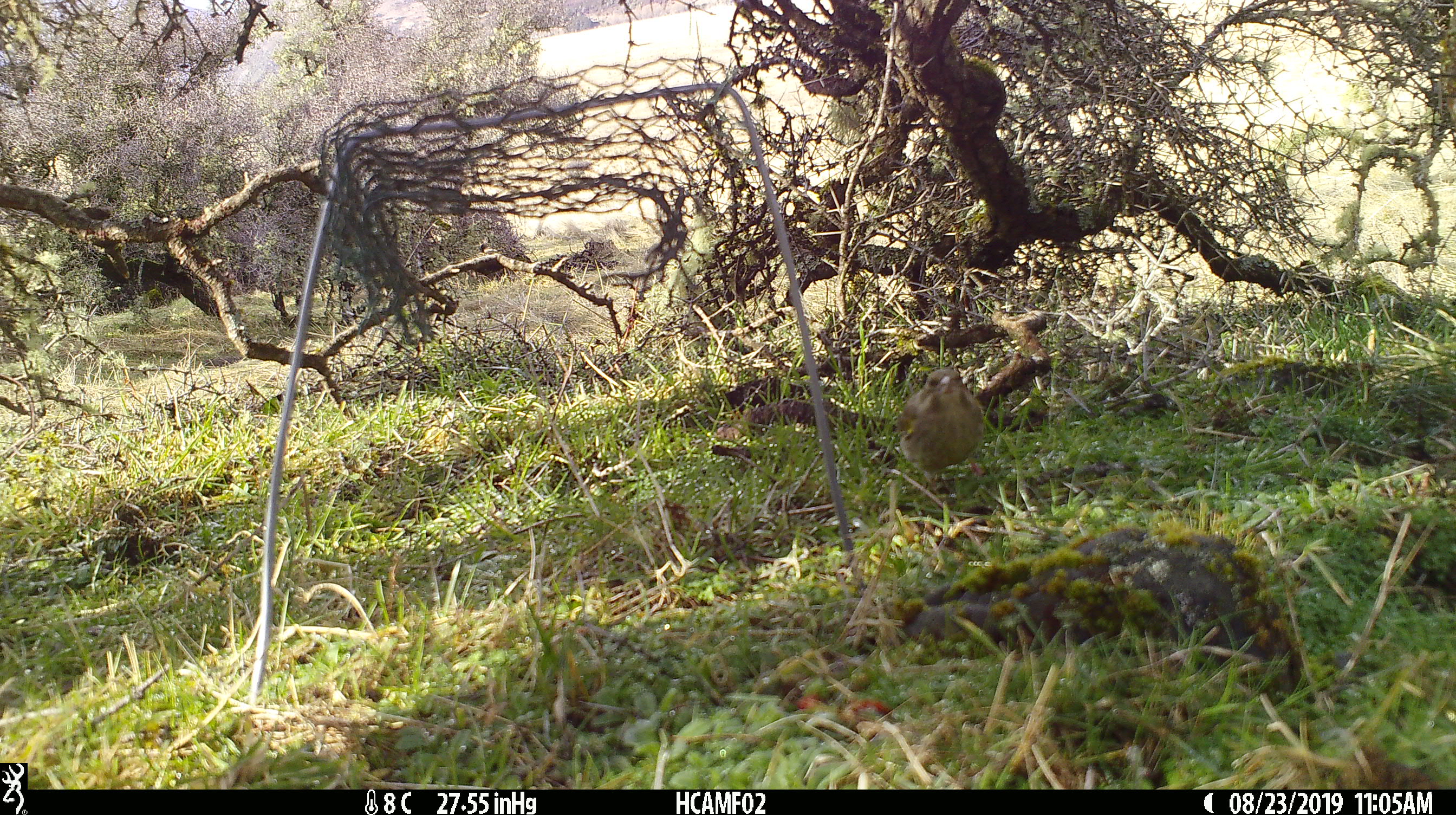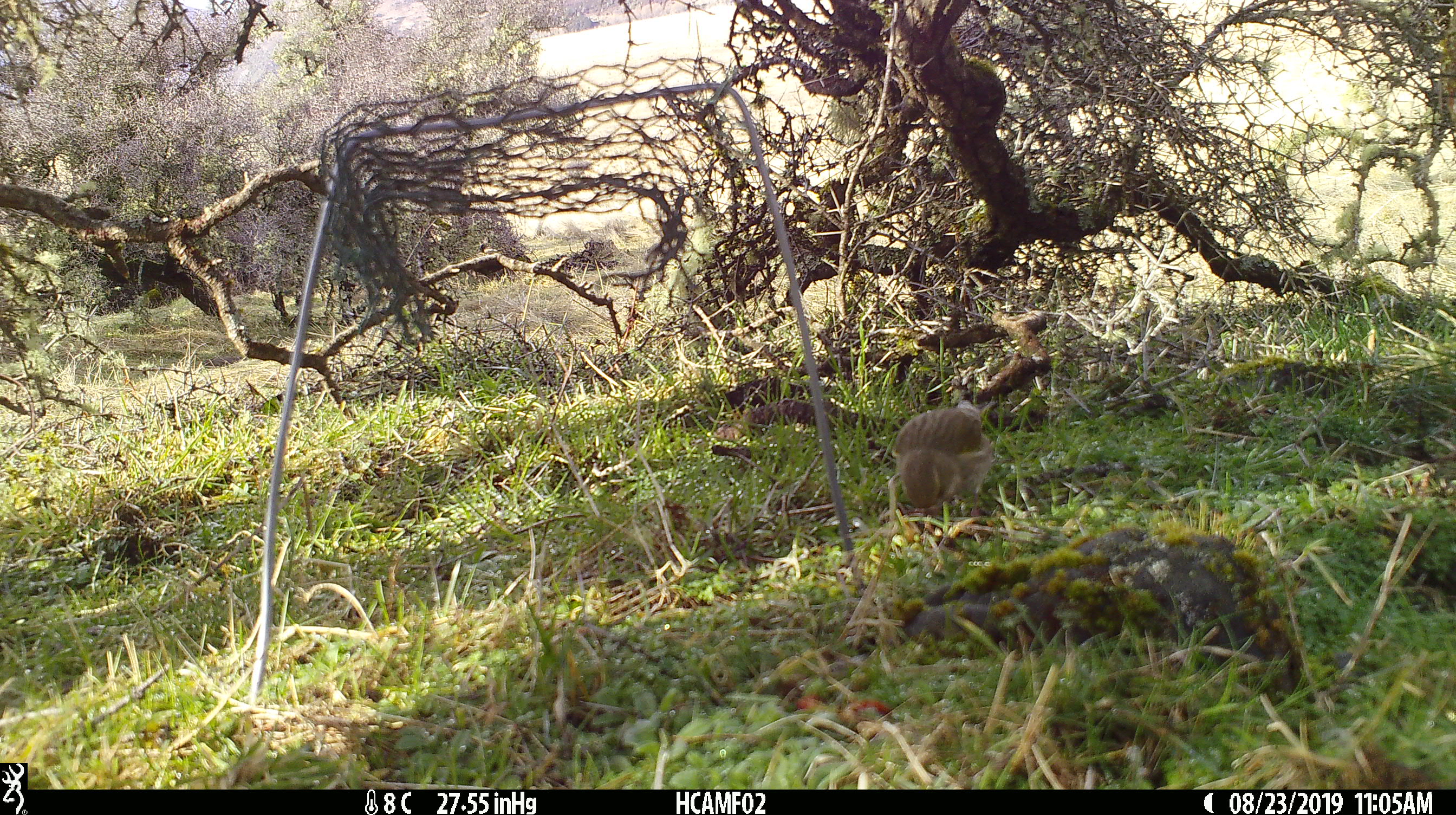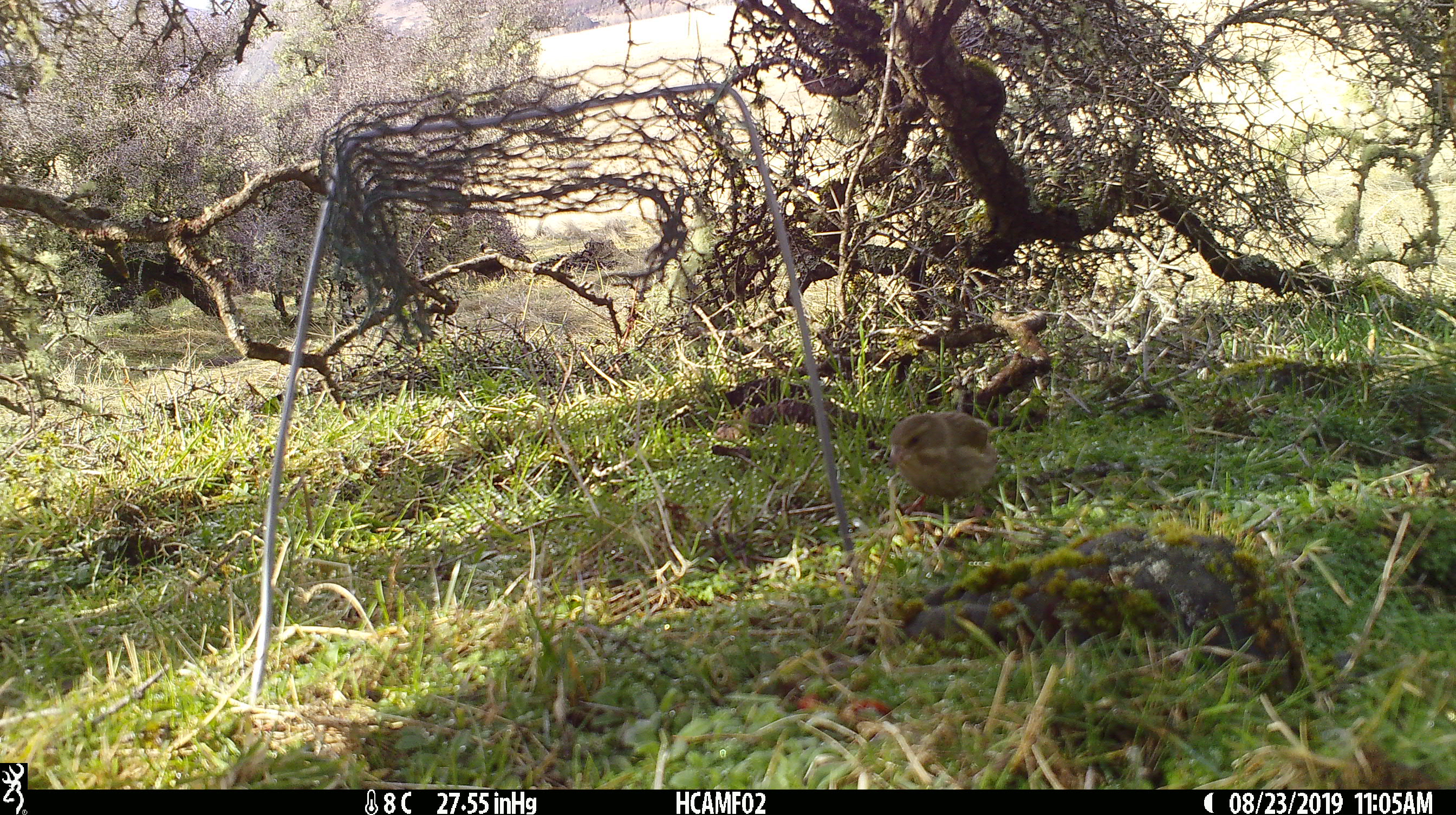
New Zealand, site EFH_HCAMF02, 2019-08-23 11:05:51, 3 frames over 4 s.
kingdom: Animalia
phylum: Chordata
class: Aves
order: Passeriformes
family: Fringillidae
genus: Chloris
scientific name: Chloris chloris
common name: greenfinch